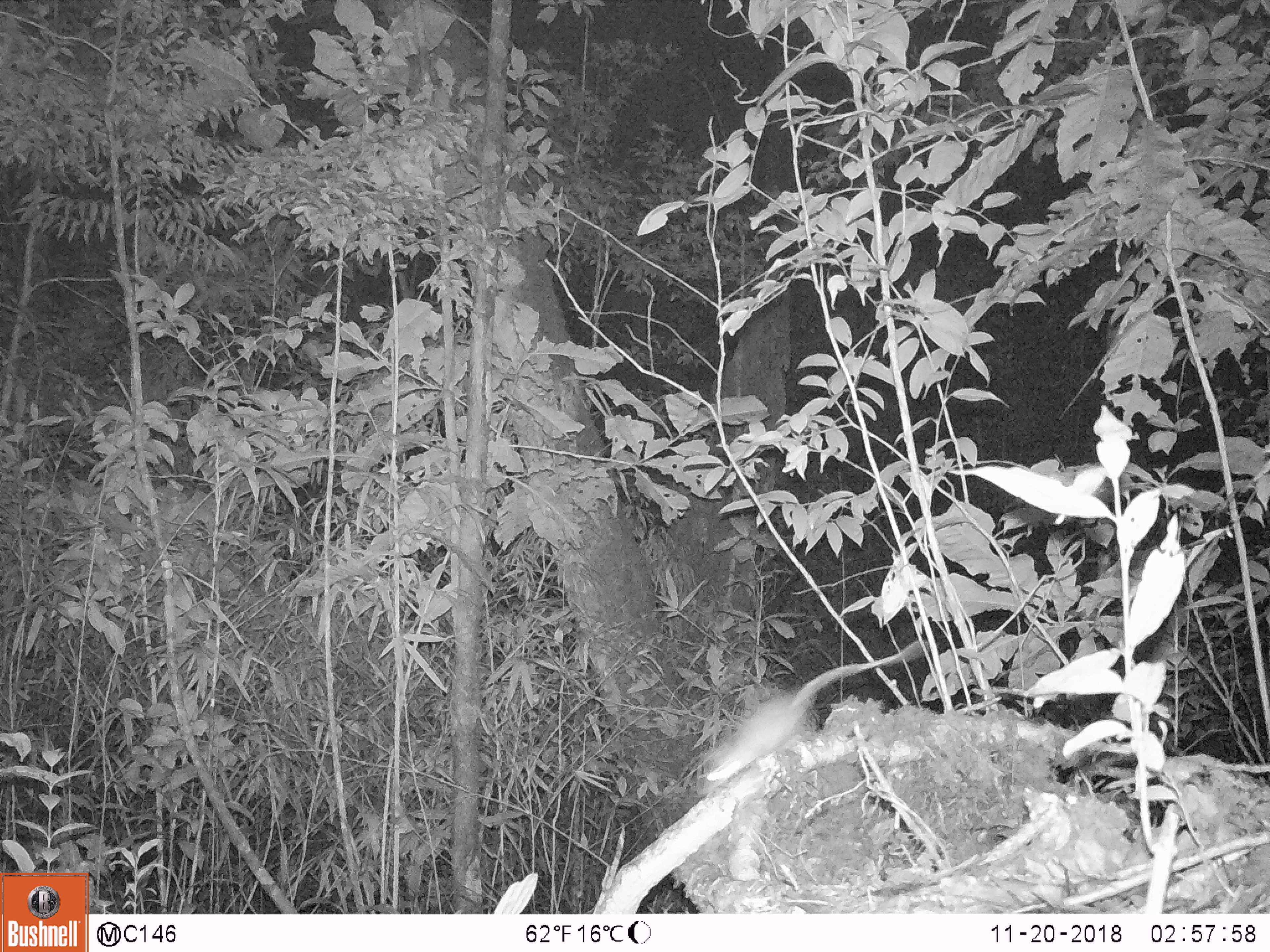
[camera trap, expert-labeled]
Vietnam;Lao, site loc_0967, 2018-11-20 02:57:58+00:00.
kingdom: Animalia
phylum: Chordata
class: Mammalia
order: Rodentia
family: Muridae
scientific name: Muridae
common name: old-world mice and rats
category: unidentified murid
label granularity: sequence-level